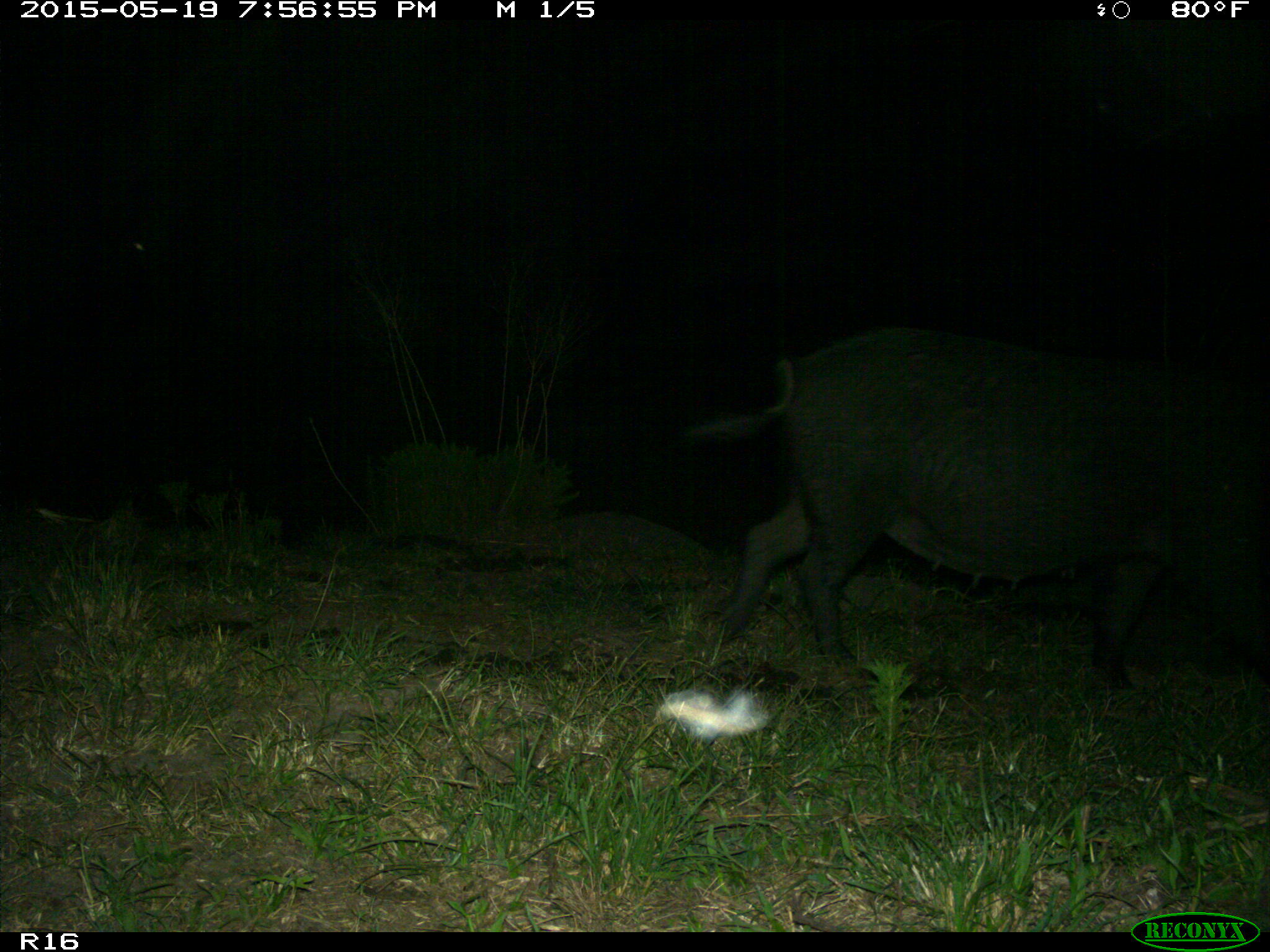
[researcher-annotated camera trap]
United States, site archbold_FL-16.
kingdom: Animalia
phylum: Chordata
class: Mammalia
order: Artiodactyla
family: Suidae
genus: Sus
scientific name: Sus scrofa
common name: wild boar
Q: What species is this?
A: Sus scrofa (wild boar).